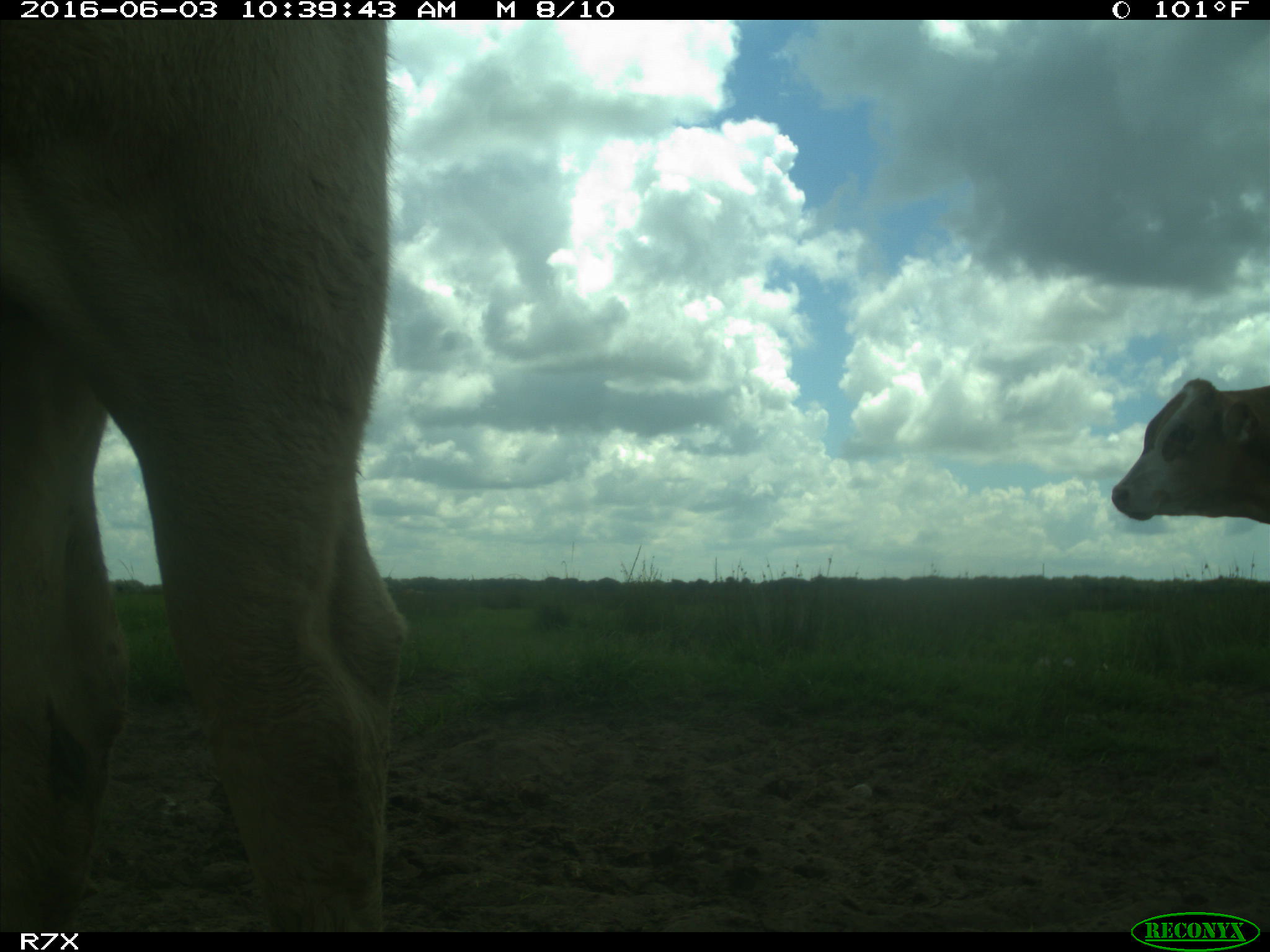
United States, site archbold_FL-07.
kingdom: Animalia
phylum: Chordata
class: Mammalia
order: Artiodactyla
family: Bovidae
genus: Bos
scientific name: Bos taurus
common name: domestic cow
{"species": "Bos taurus (domestic cow)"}